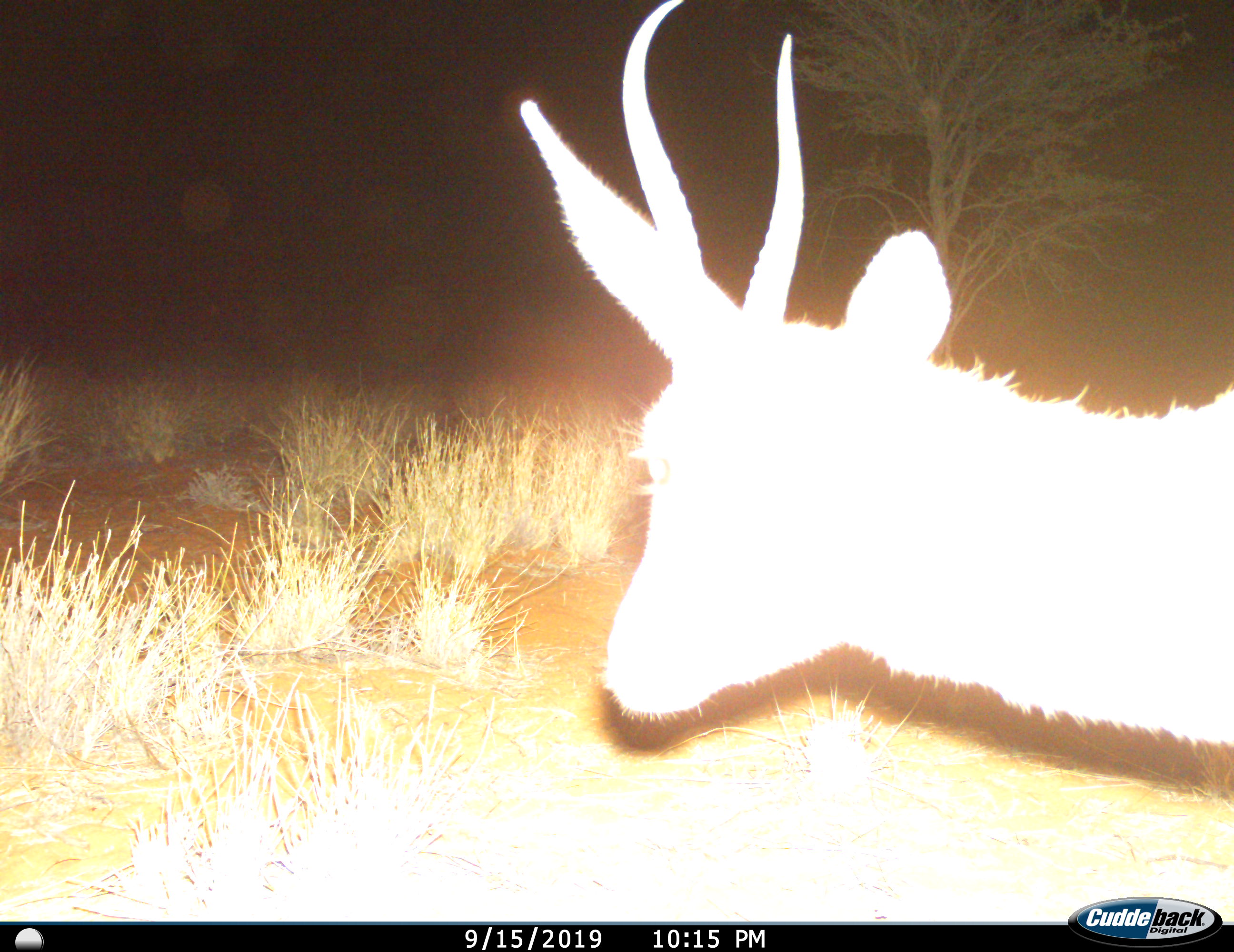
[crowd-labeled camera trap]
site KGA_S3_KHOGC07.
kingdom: Animalia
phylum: Chordata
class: Mammalia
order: Artiodactyla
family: Bovidae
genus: Antidorcas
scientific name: Antidorcas marsupialis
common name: springbok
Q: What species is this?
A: Springbok (Antidorcas marsupialis).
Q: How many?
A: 1.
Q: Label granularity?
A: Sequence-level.